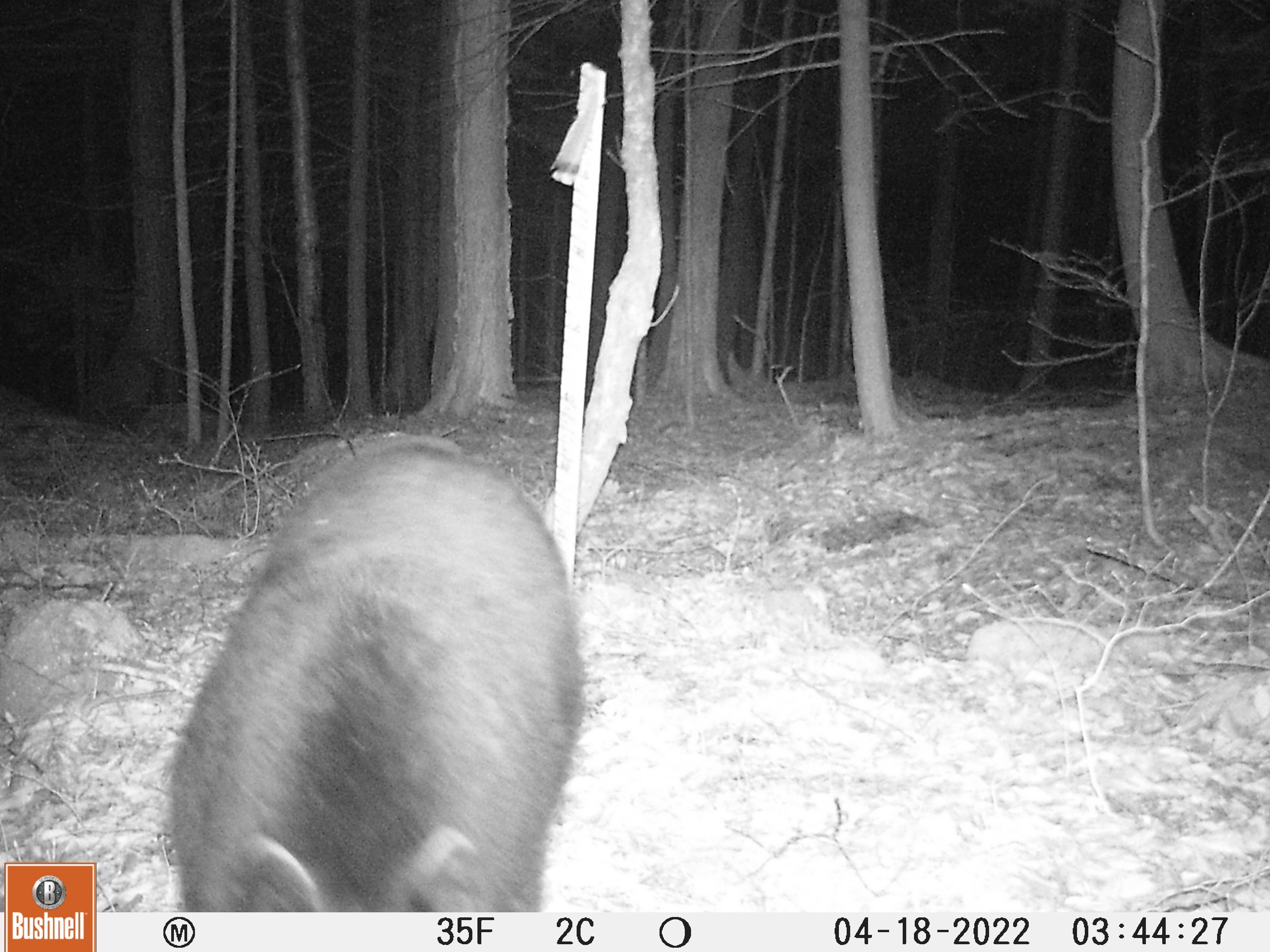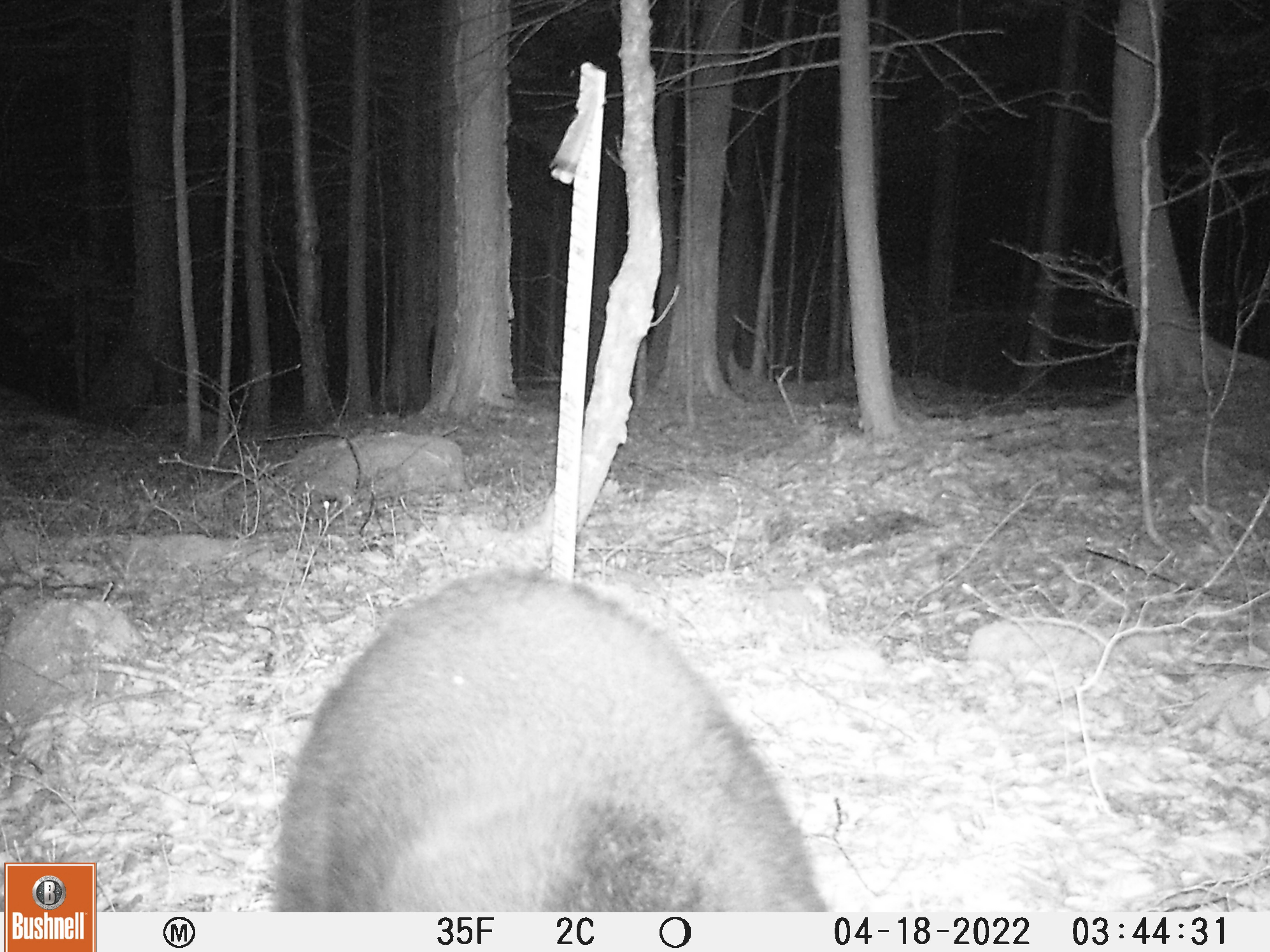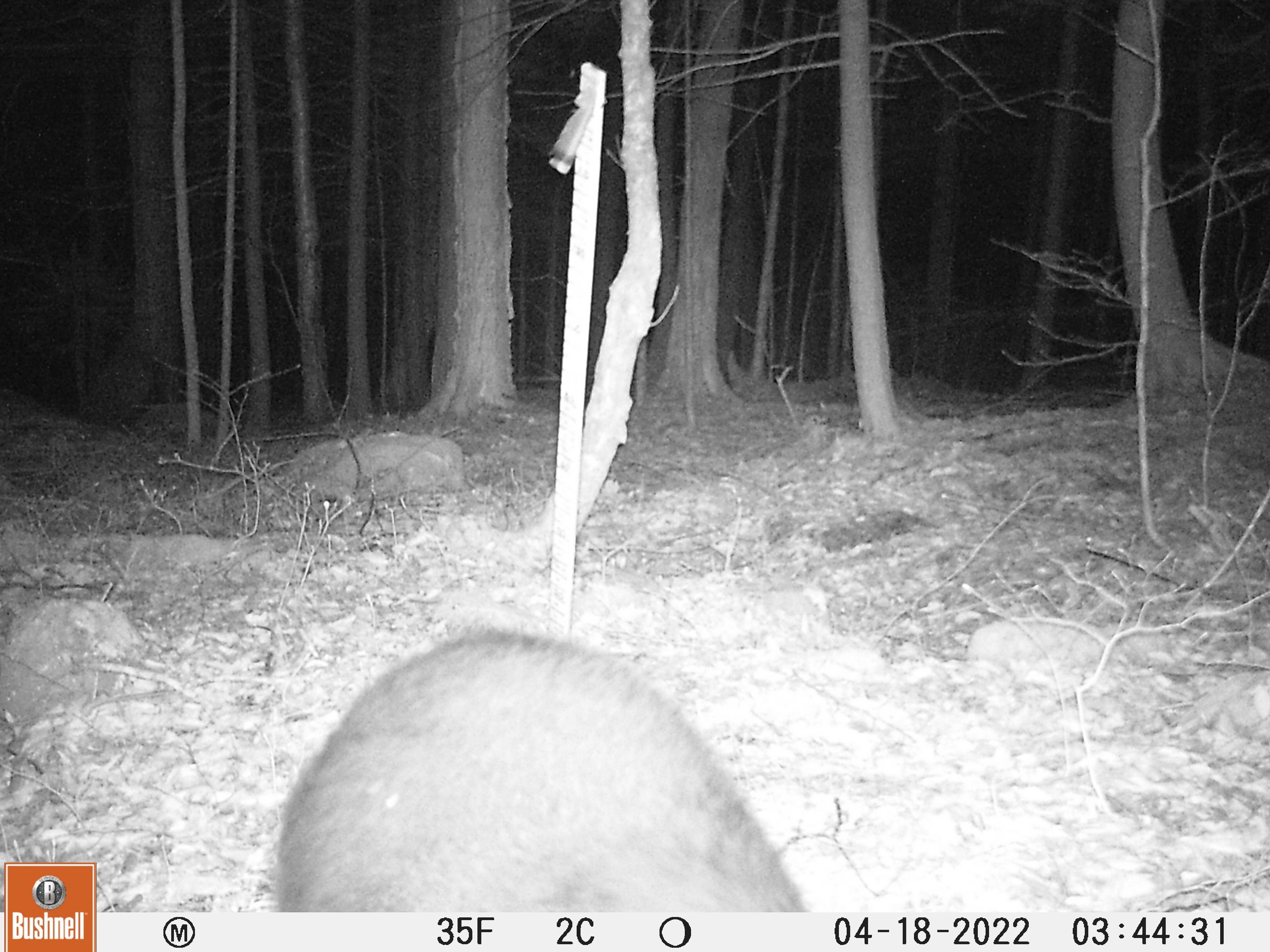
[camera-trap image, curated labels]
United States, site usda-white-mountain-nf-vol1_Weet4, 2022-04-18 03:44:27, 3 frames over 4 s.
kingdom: Animalia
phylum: Chordata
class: Mammalia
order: Carnivora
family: Ursidae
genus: Ursus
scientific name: Ursus americanus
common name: black bear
Black bear (Ursus americanus).